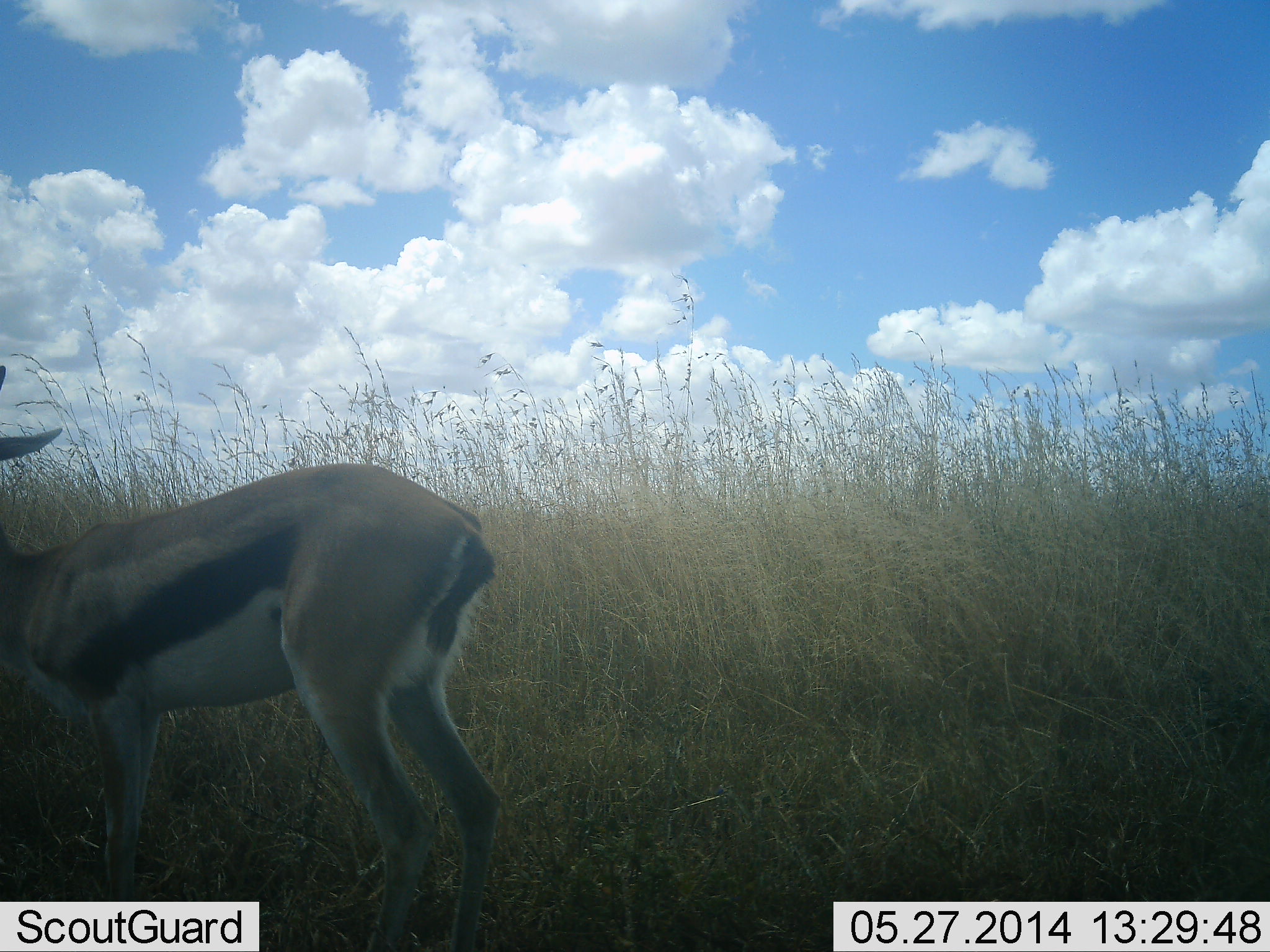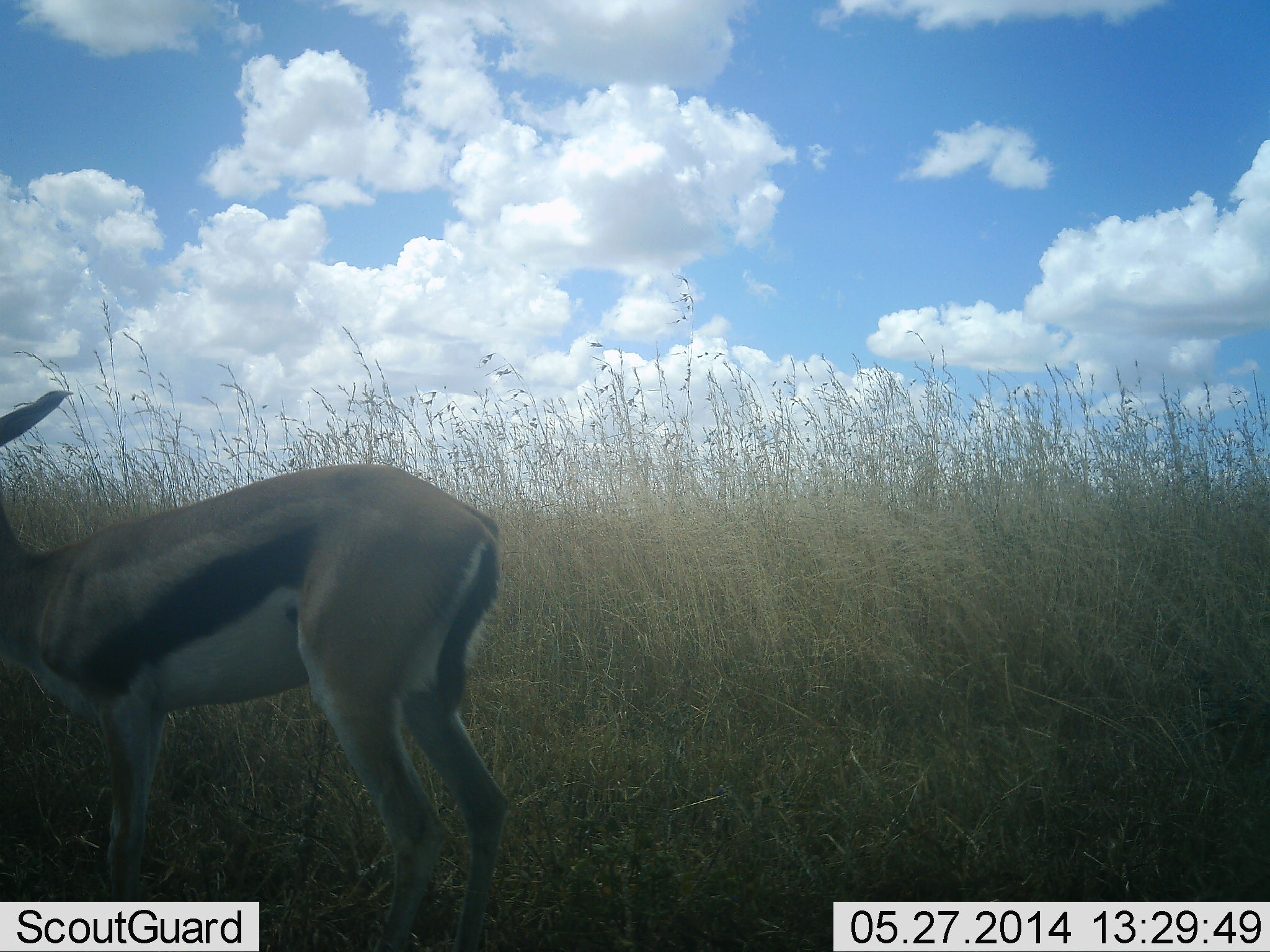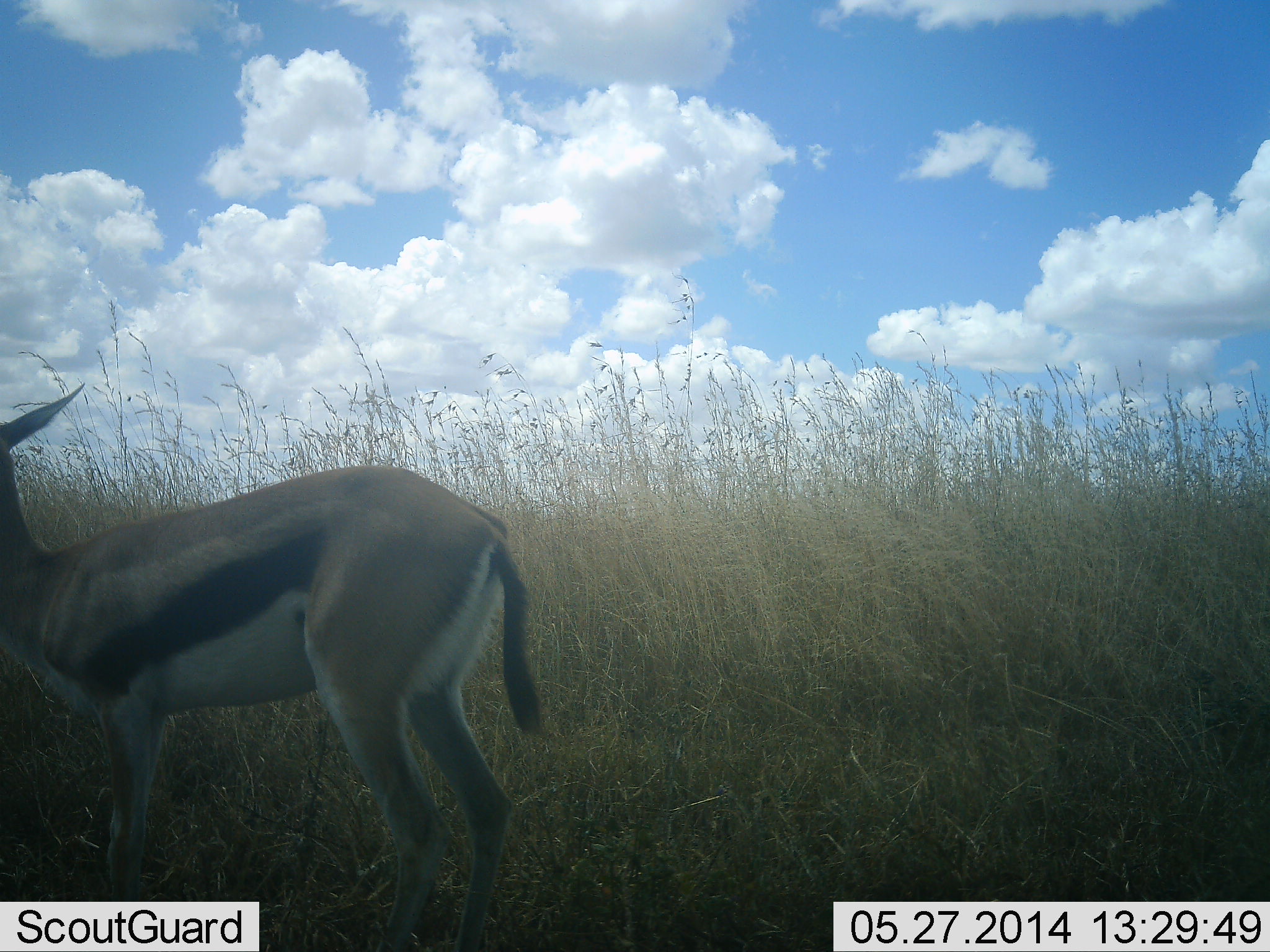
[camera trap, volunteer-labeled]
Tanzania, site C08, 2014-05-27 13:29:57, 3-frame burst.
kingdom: Animalia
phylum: Chordata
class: Mammalia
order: Artiodactyla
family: Bovidae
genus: Eudorcas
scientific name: Eudorcas thomsonii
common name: thomson's gazelle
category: gazellethomsons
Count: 1.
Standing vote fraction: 100%.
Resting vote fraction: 0%.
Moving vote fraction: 0%.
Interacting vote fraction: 0%.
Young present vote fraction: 0%.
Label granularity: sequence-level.